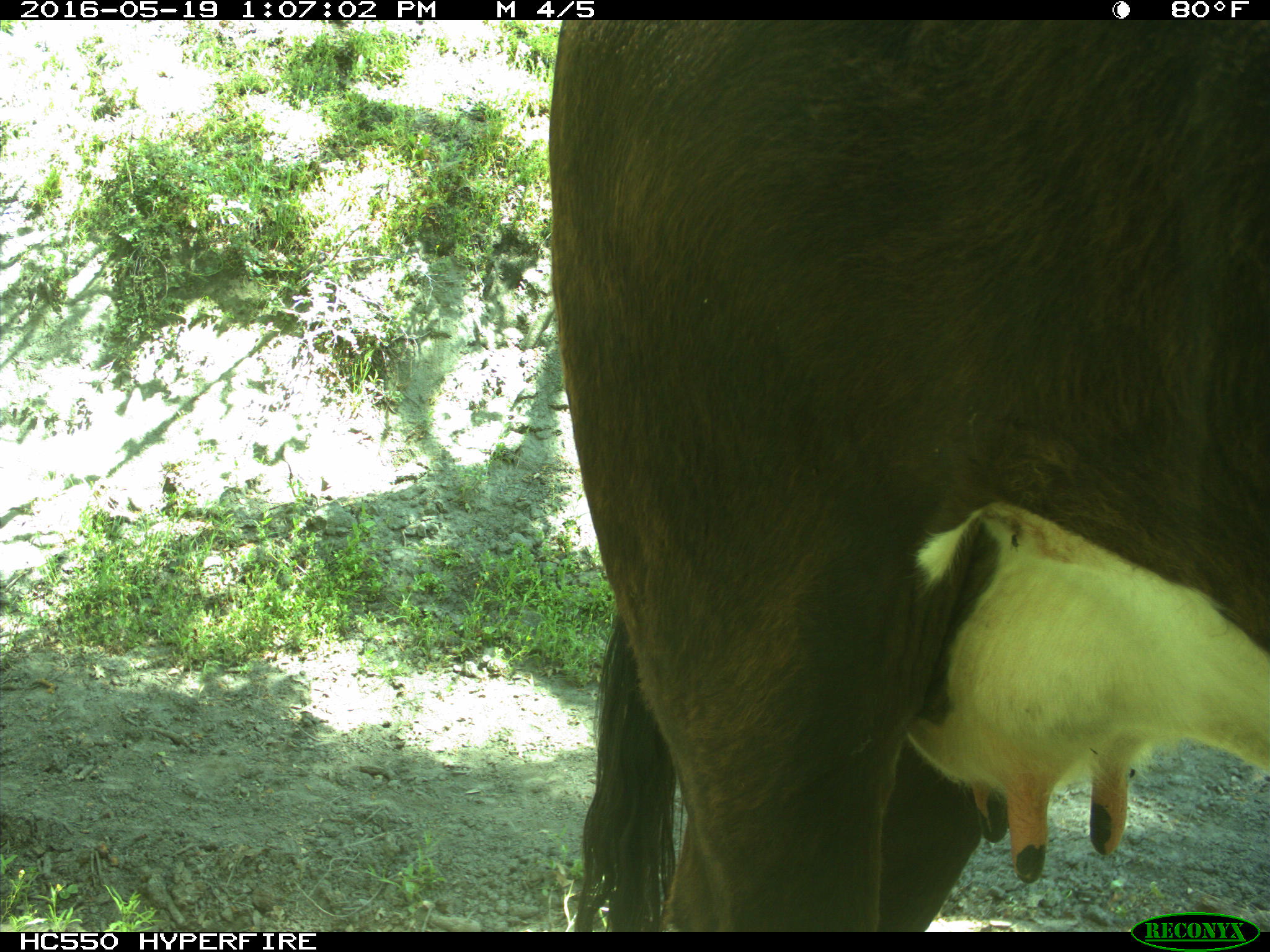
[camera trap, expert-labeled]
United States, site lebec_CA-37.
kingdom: Animalia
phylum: Chordata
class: Mammalia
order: Artiodactyla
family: Bovidae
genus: Bos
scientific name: Bos taurus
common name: domestic cow